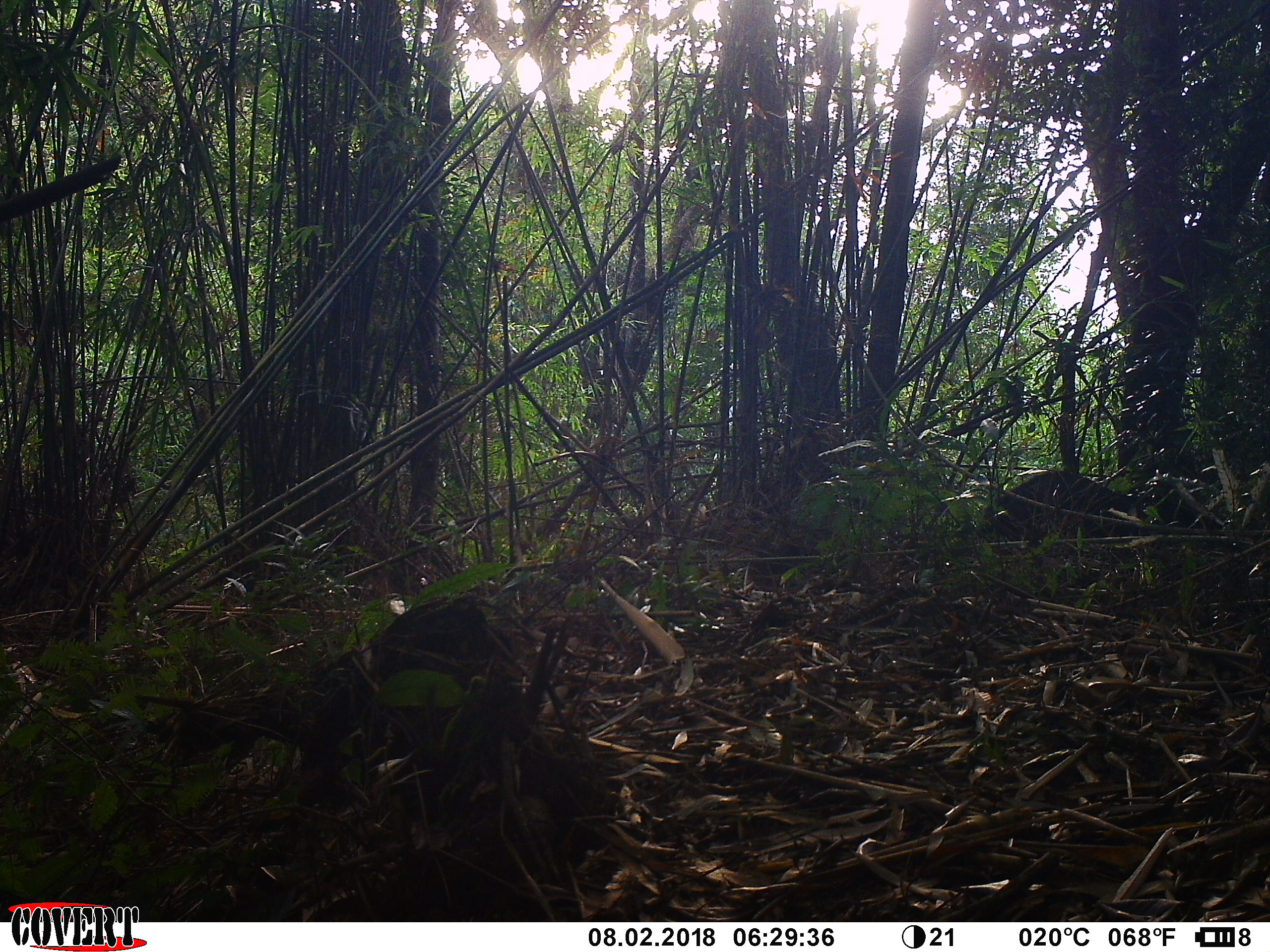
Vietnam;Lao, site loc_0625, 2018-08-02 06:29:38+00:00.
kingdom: Animalia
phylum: Chordata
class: Mammalia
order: Artiodactyla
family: Bovidae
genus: Capricornis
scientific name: Capricornis sumatraensis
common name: chinese serow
Chinese serow (Capricornis sumatraensis). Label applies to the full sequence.